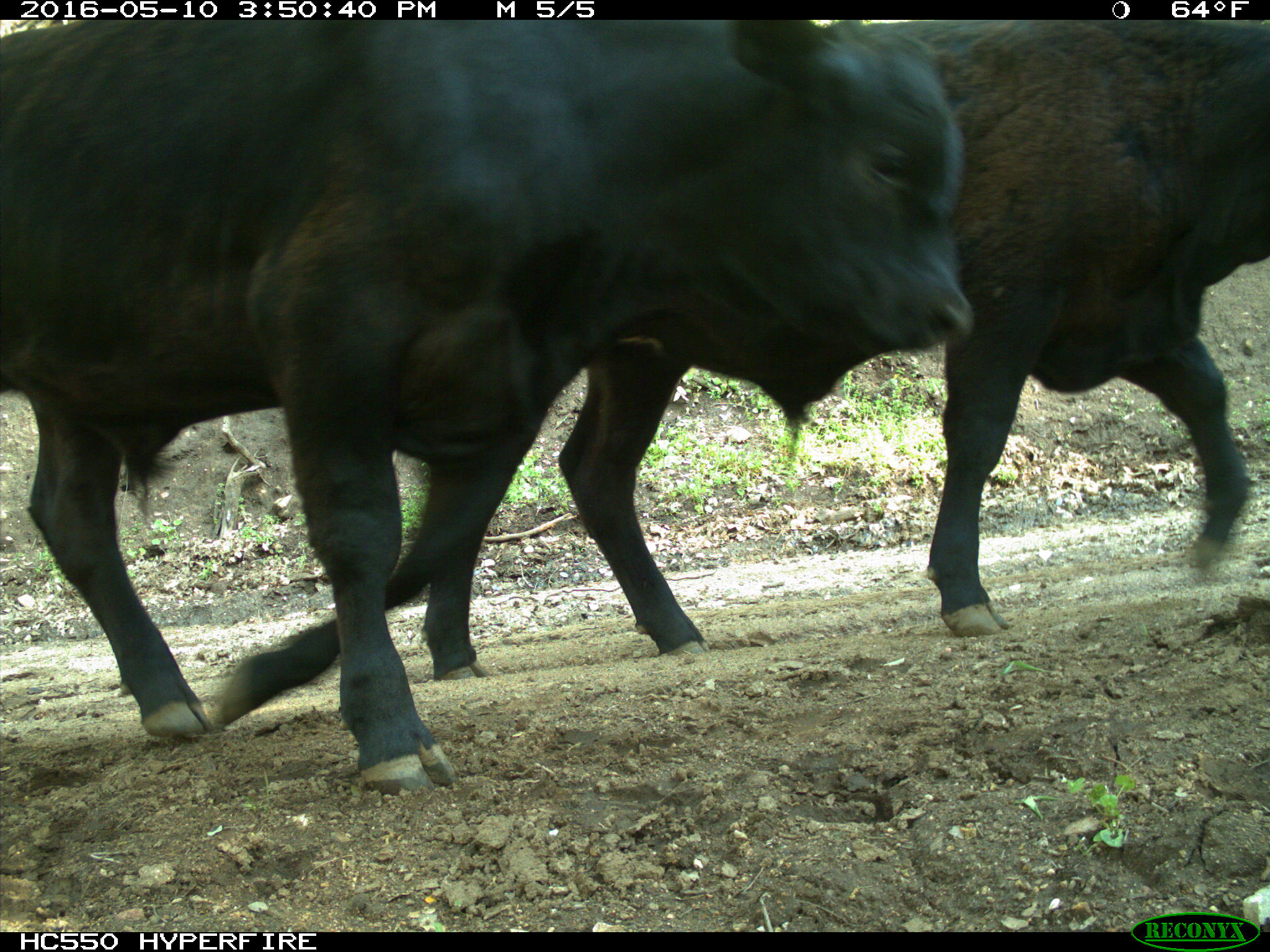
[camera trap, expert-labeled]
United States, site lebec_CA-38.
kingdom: Animalia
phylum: Chordata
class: Mammalia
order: Artiodactyla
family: Bovidae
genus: Bos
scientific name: Bos taurus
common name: domestic cow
Bos taurus (domestic cow).